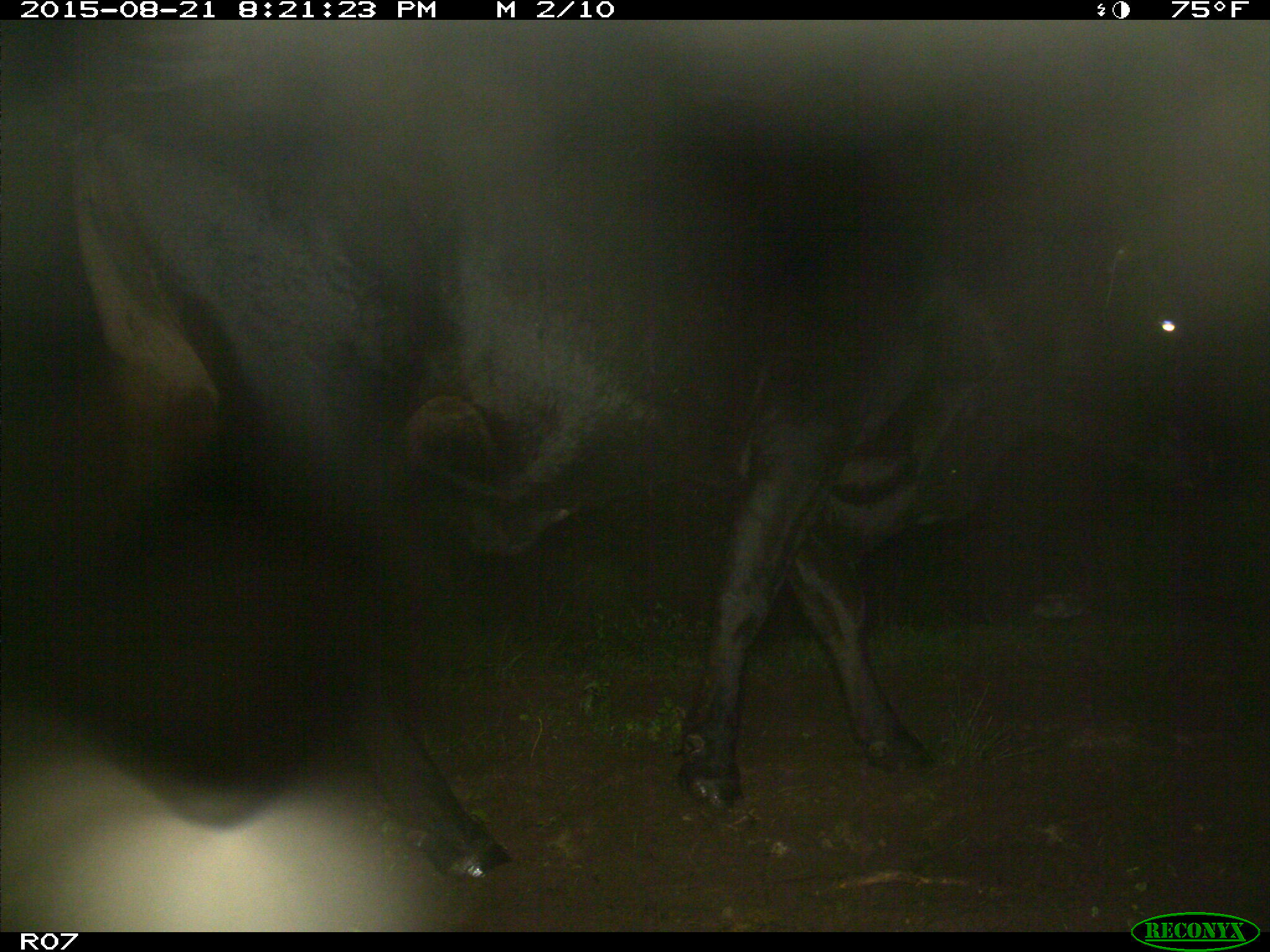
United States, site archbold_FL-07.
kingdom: Animalia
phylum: Chordata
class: Mammalia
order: Artiodactyla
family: Bovidae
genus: Bos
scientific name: Bos taurus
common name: domestic cow